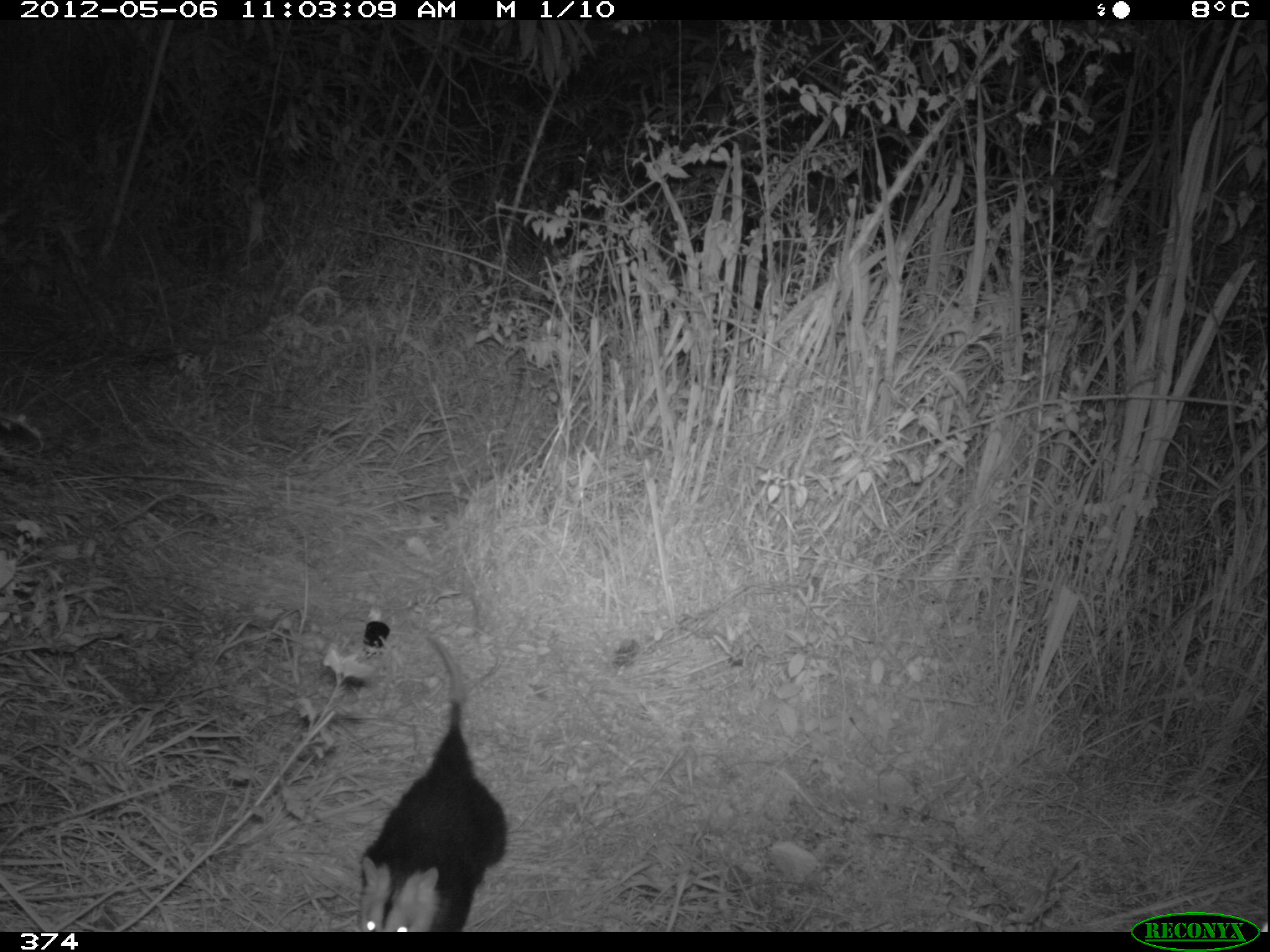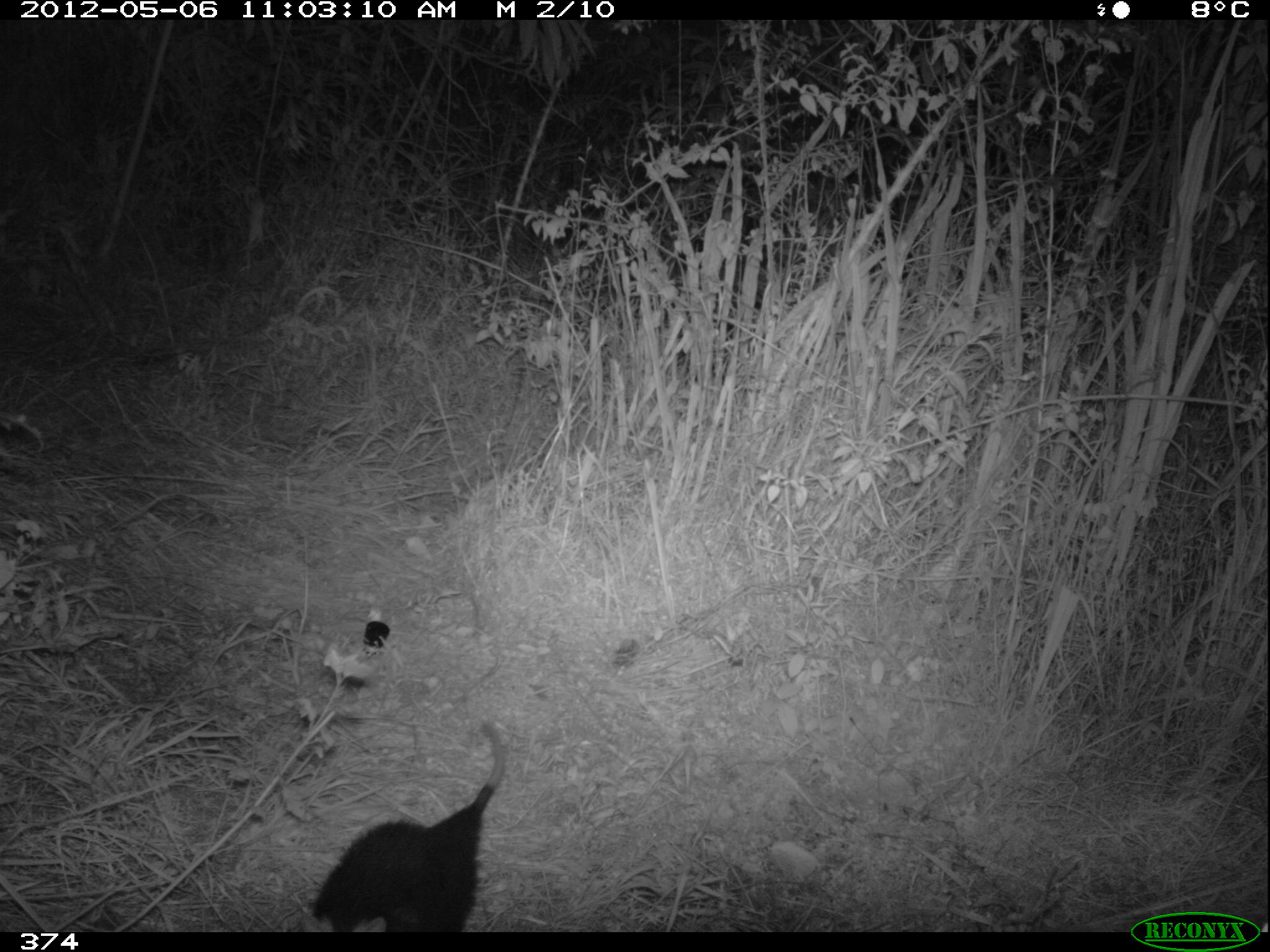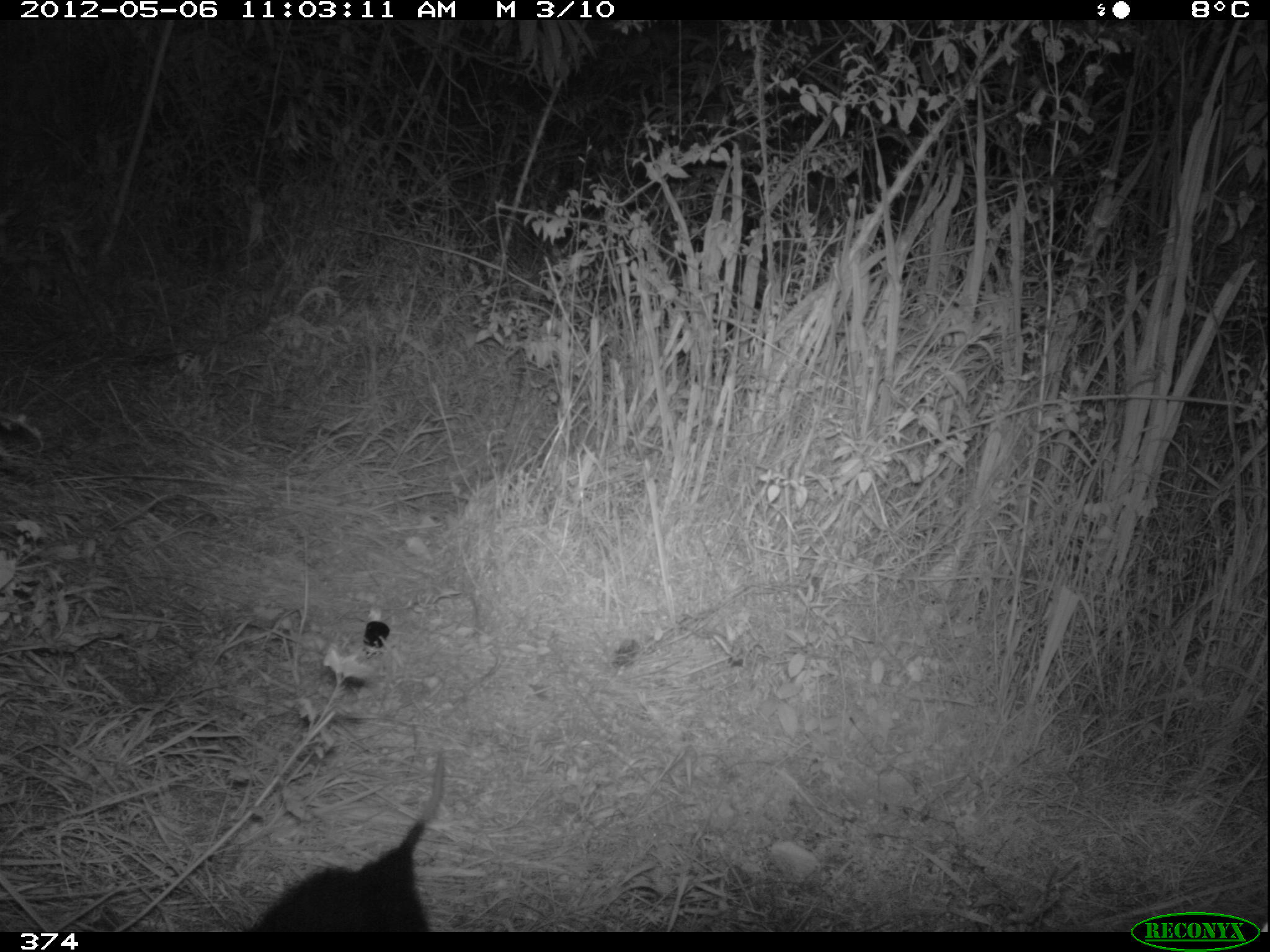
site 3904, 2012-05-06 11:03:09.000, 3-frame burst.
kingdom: Animalia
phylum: Chordata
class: Mammalia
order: Didelphimorphia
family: Didelphidae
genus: Didelphis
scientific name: Didelphis pernigra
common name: andean white-eared opossum